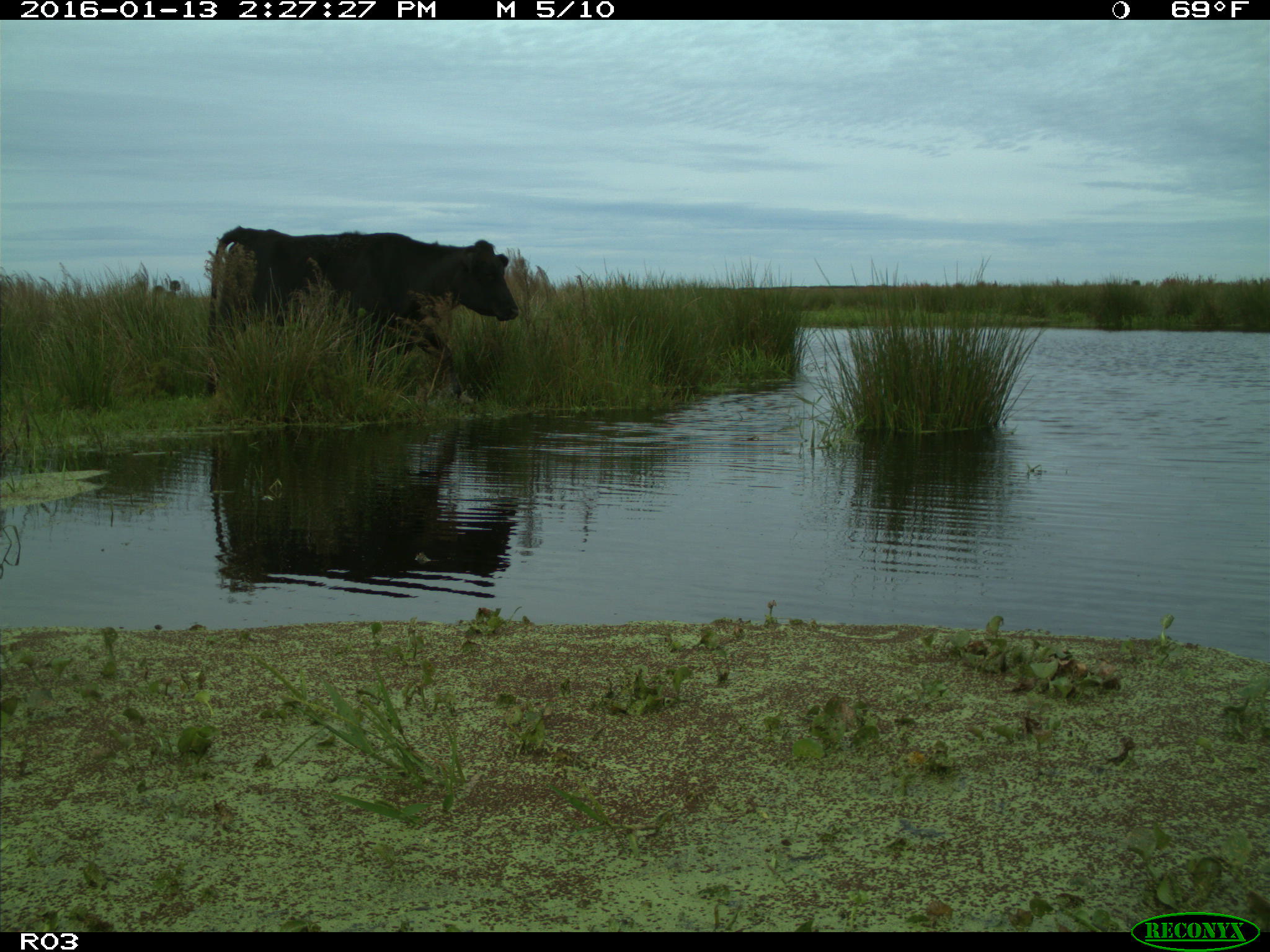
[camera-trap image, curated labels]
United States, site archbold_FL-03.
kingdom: Animalia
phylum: Chordata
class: Mammalia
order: Artiodactyla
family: Bovidae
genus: Bos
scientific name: Bos taurus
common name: domestic cow